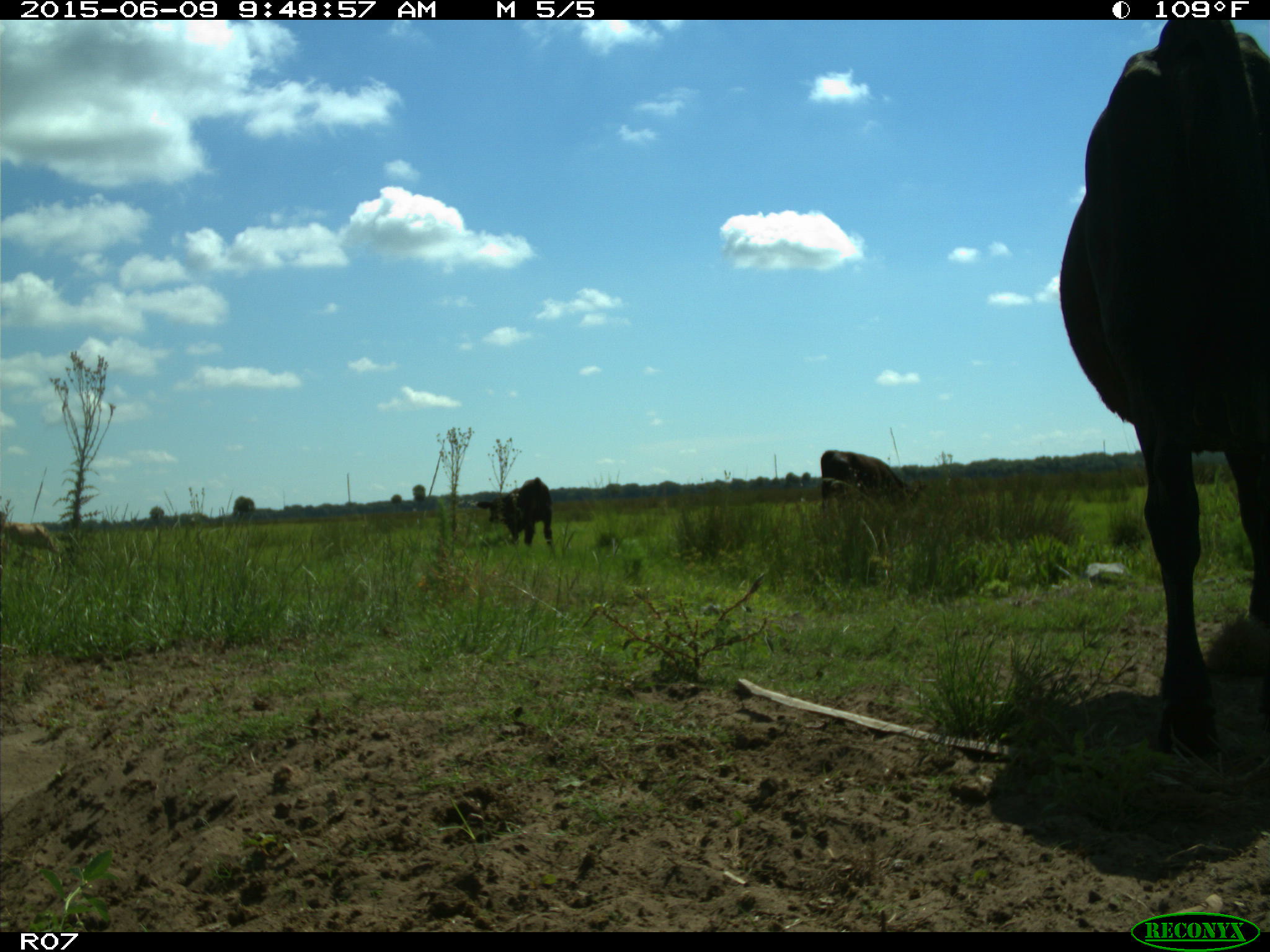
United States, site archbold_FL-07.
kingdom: Animalia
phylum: Chordata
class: Mammalia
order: Artiodactyla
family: Bovidae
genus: Bos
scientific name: Bos taurus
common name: domestic cow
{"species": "Bos taurus (domestic cow)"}